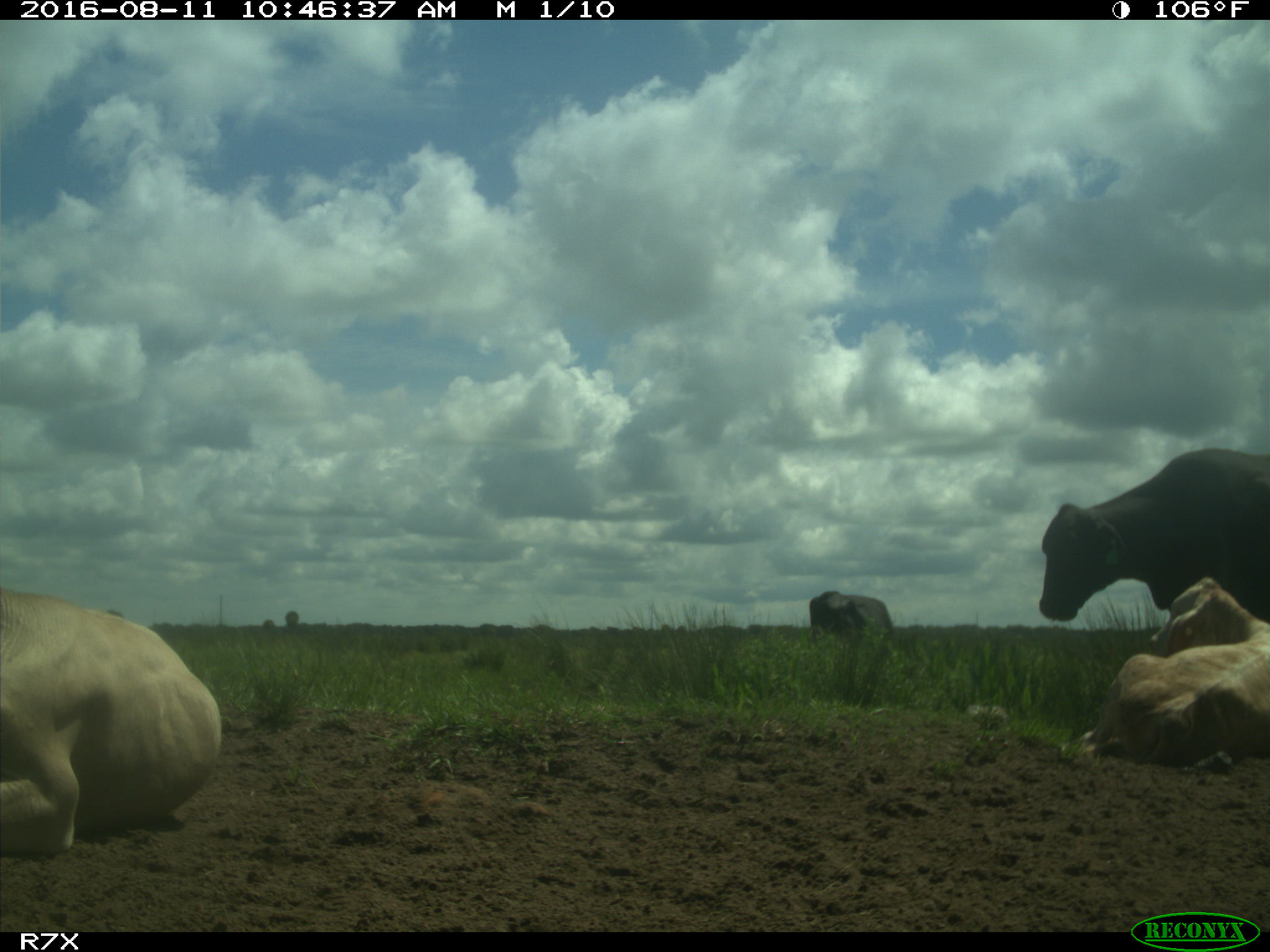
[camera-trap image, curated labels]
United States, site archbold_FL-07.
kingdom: Animalia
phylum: Chordata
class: Mammalia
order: Artiodactyla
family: Bovidae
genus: Bos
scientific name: Bos taurus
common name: domestic cow